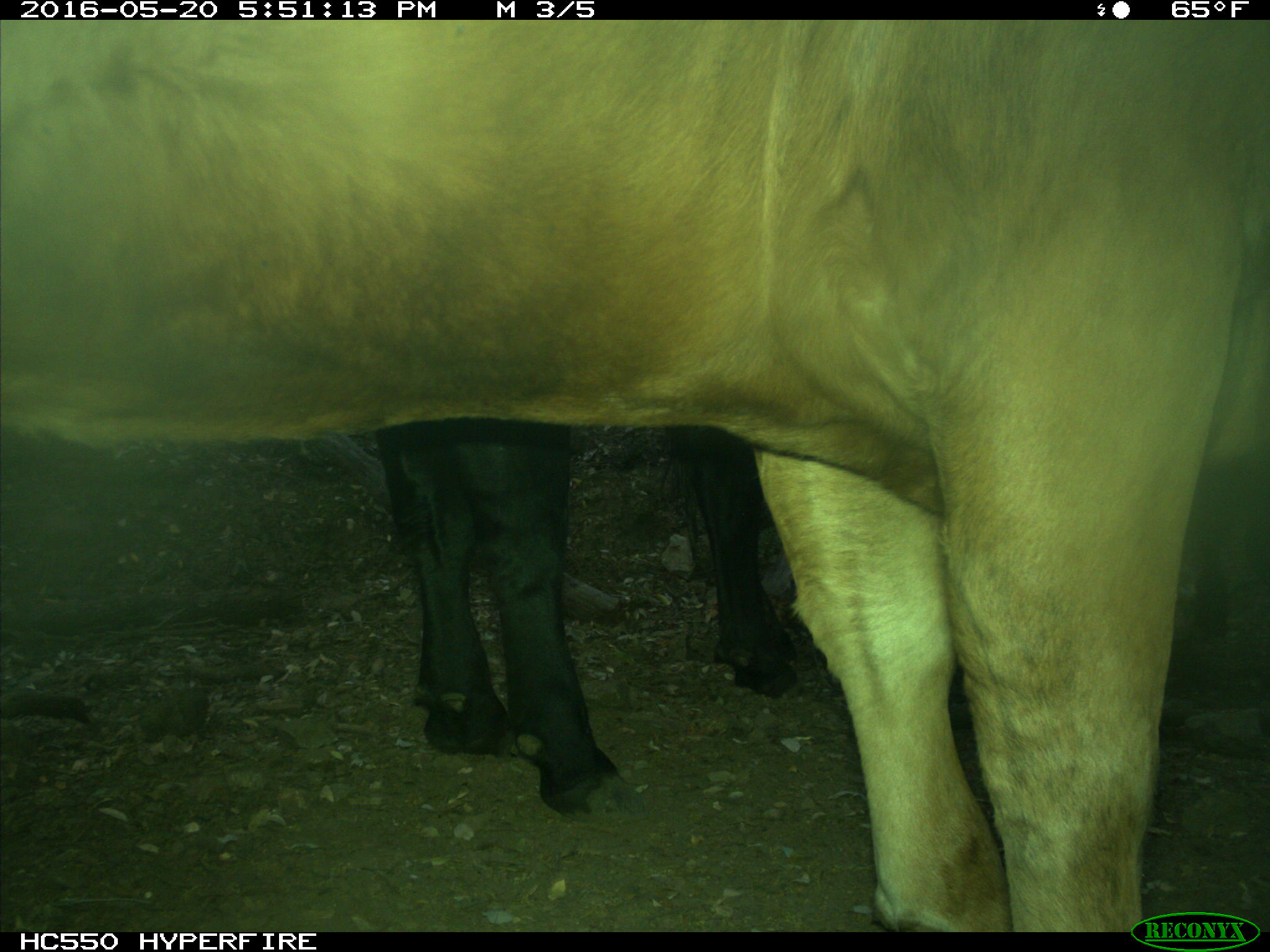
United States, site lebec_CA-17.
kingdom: Animalia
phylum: Chordata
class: Mammalia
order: Artiodactyla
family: Bovidae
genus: Bos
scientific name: Bos taurus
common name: domestic cow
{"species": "Bos taurus (domestic cow)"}